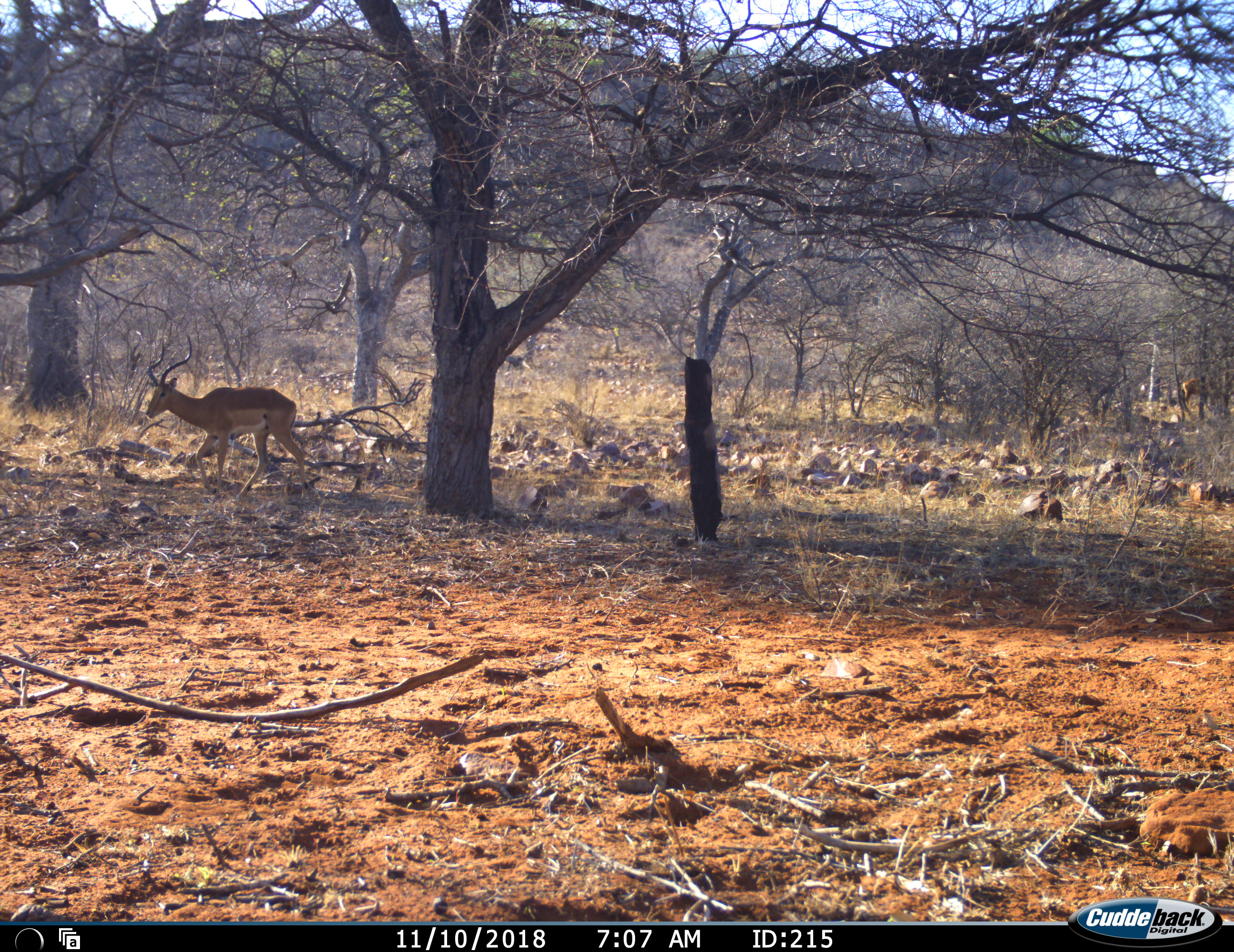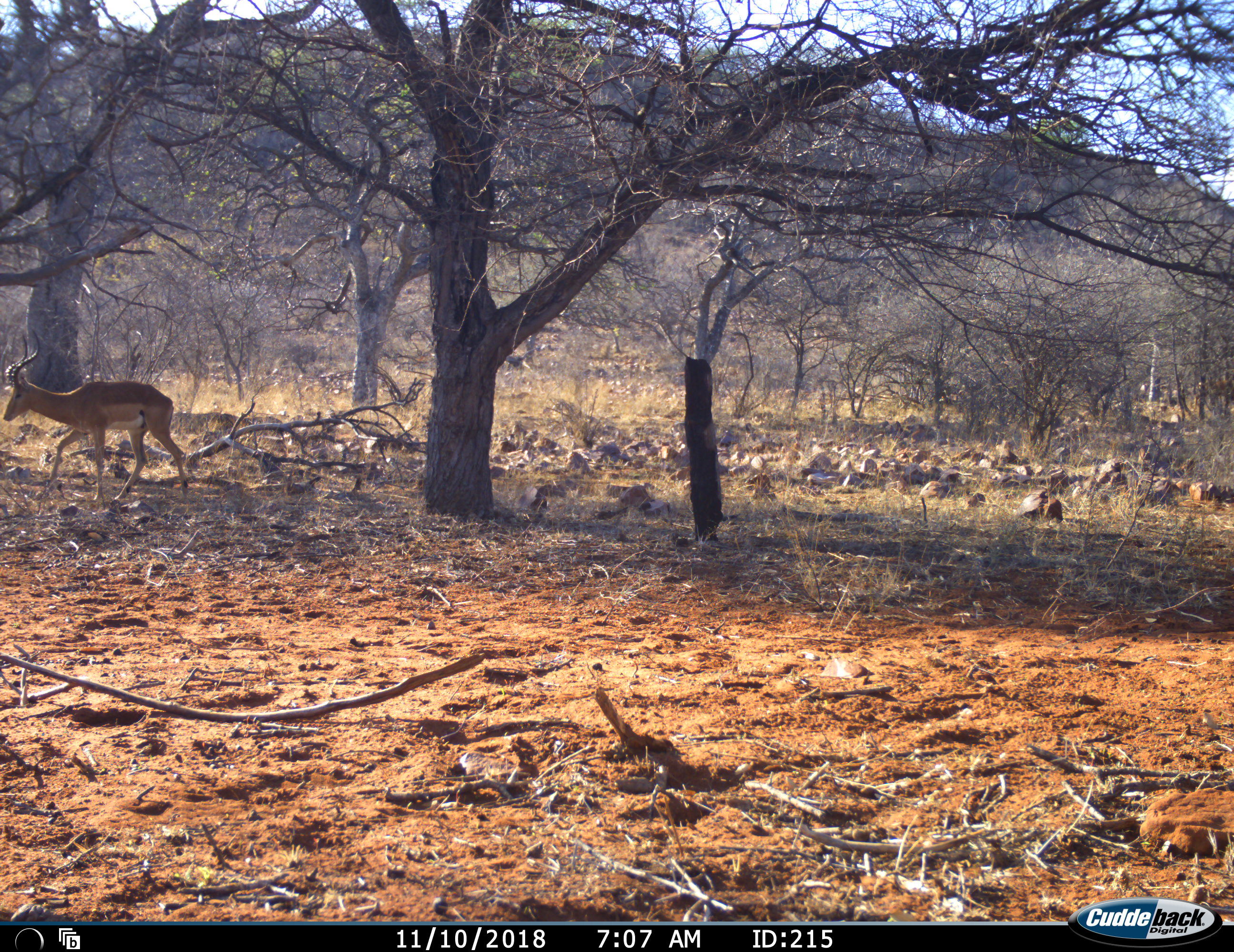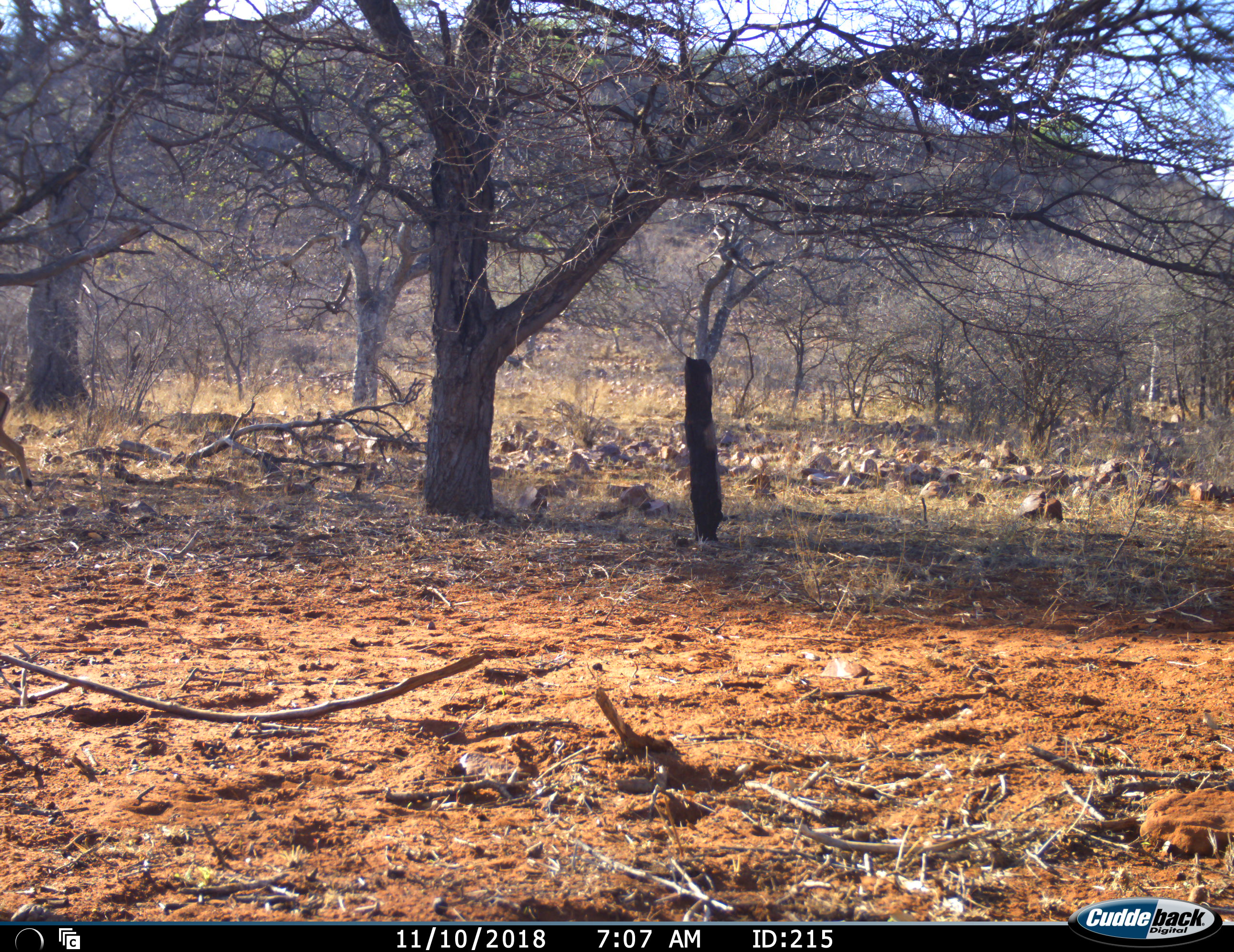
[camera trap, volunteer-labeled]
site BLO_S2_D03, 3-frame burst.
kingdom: Animalia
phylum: Chordata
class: Mammalia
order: Artiodactyla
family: Bovidae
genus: Aepyceros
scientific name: Aepyceros melampus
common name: impala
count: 1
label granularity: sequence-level